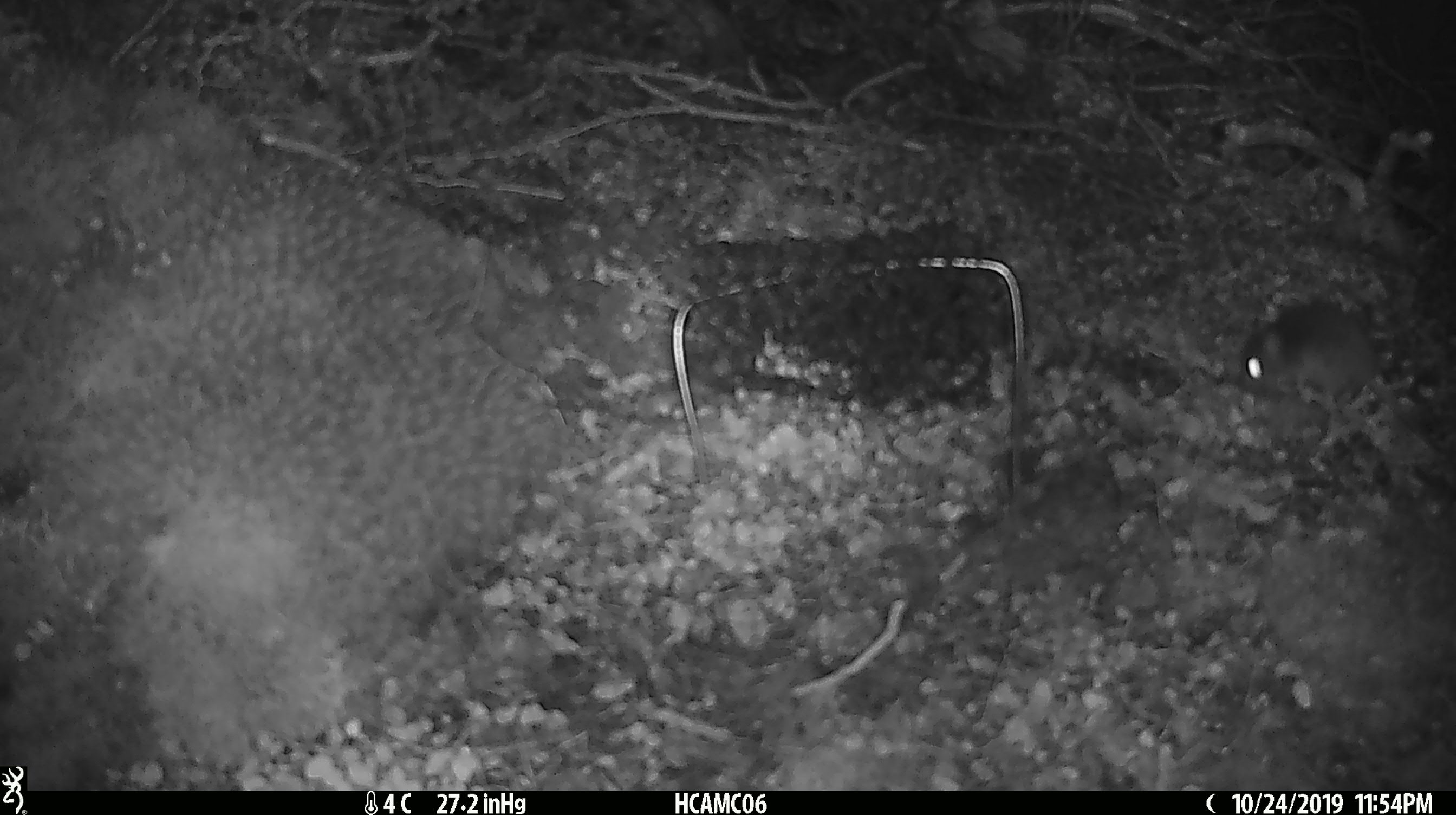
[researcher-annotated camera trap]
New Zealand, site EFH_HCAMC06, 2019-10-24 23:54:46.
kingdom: Animalia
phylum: Chordata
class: Mammalia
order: Rodentia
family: Muridae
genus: Mus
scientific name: Mus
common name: mouse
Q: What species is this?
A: Mouse (Mus).